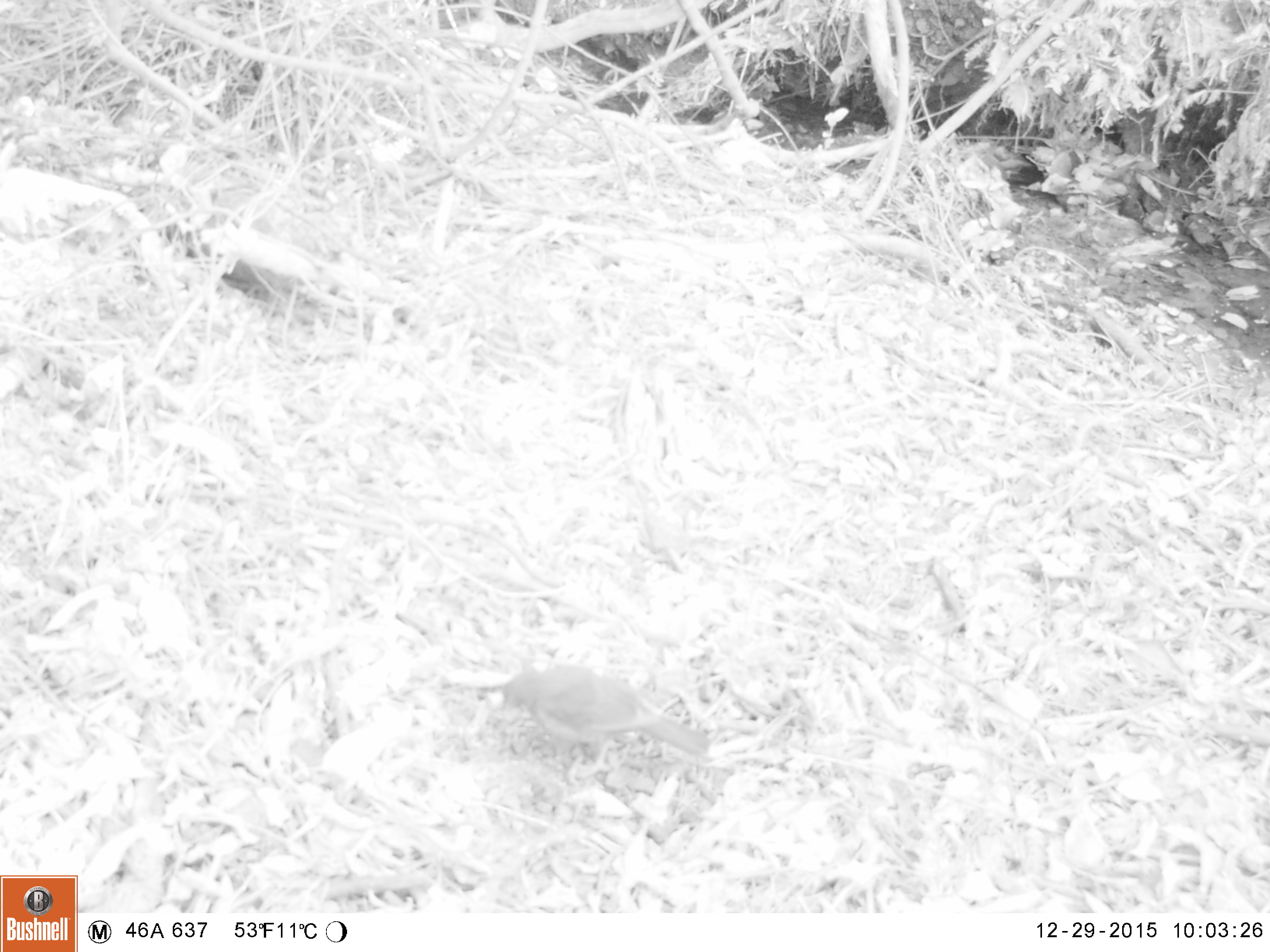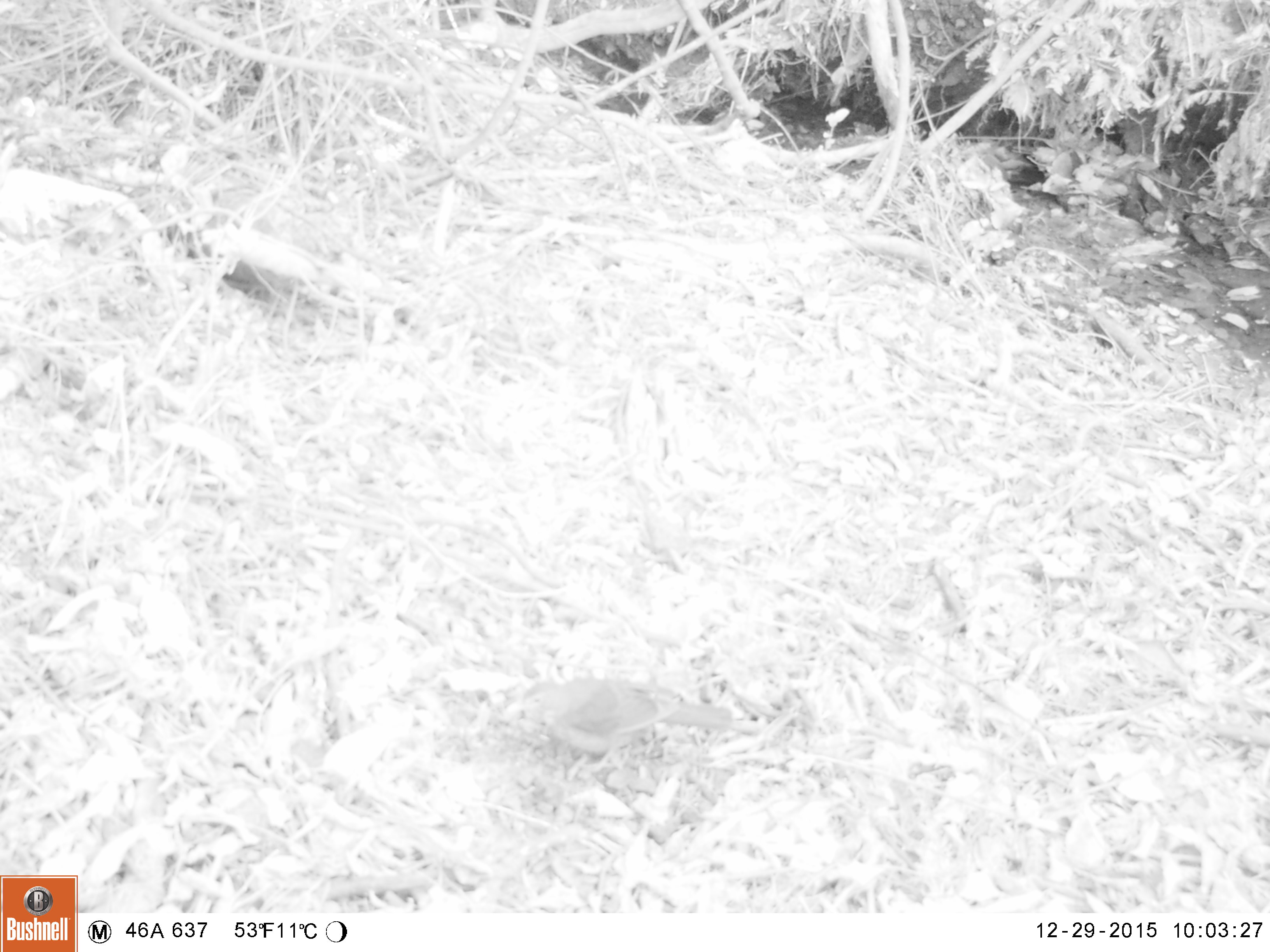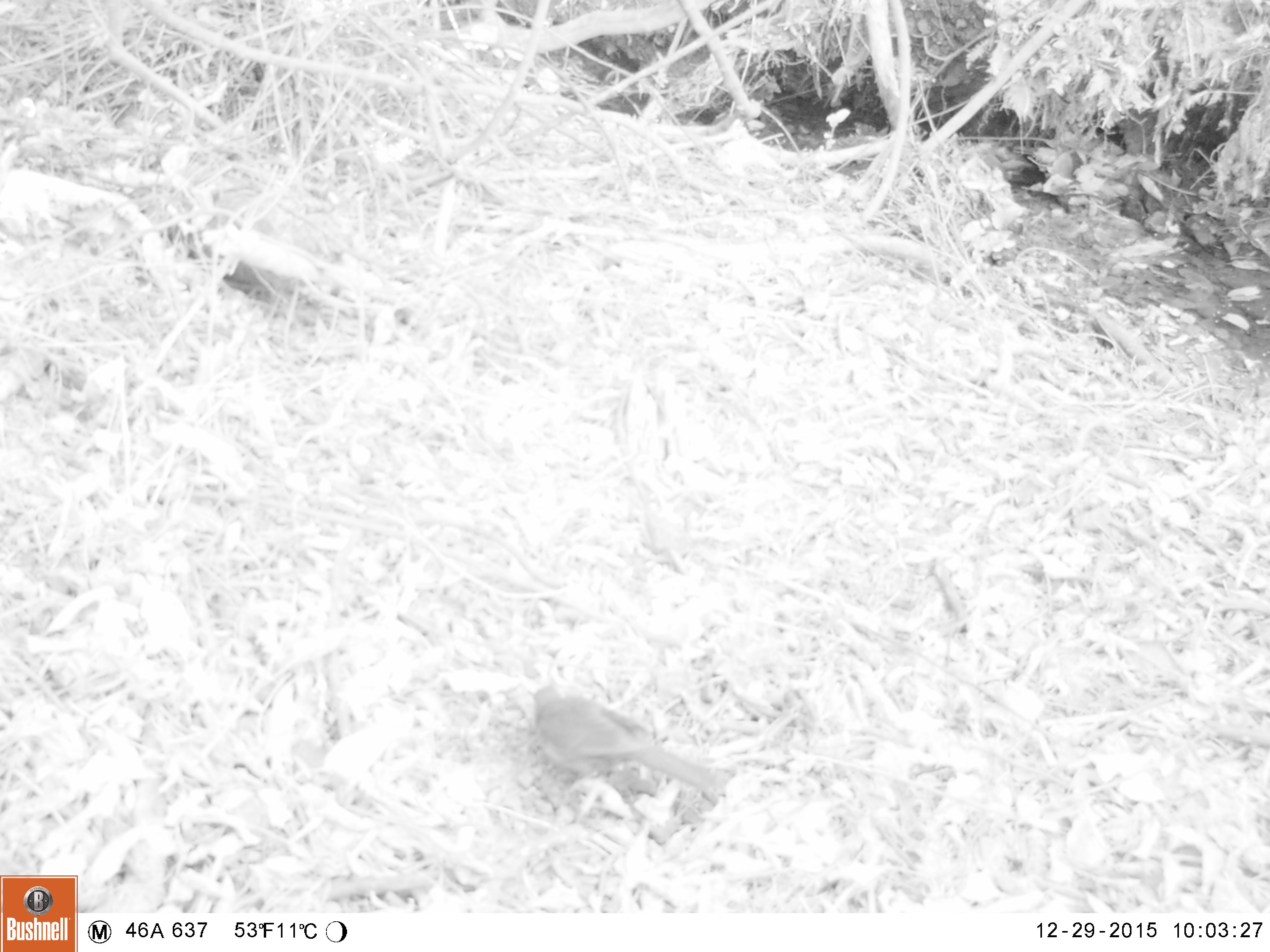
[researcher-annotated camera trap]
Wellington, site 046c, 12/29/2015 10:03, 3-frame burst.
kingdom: Animalia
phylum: Chordata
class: Aves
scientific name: Aves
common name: bird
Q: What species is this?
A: Bird (Aves).